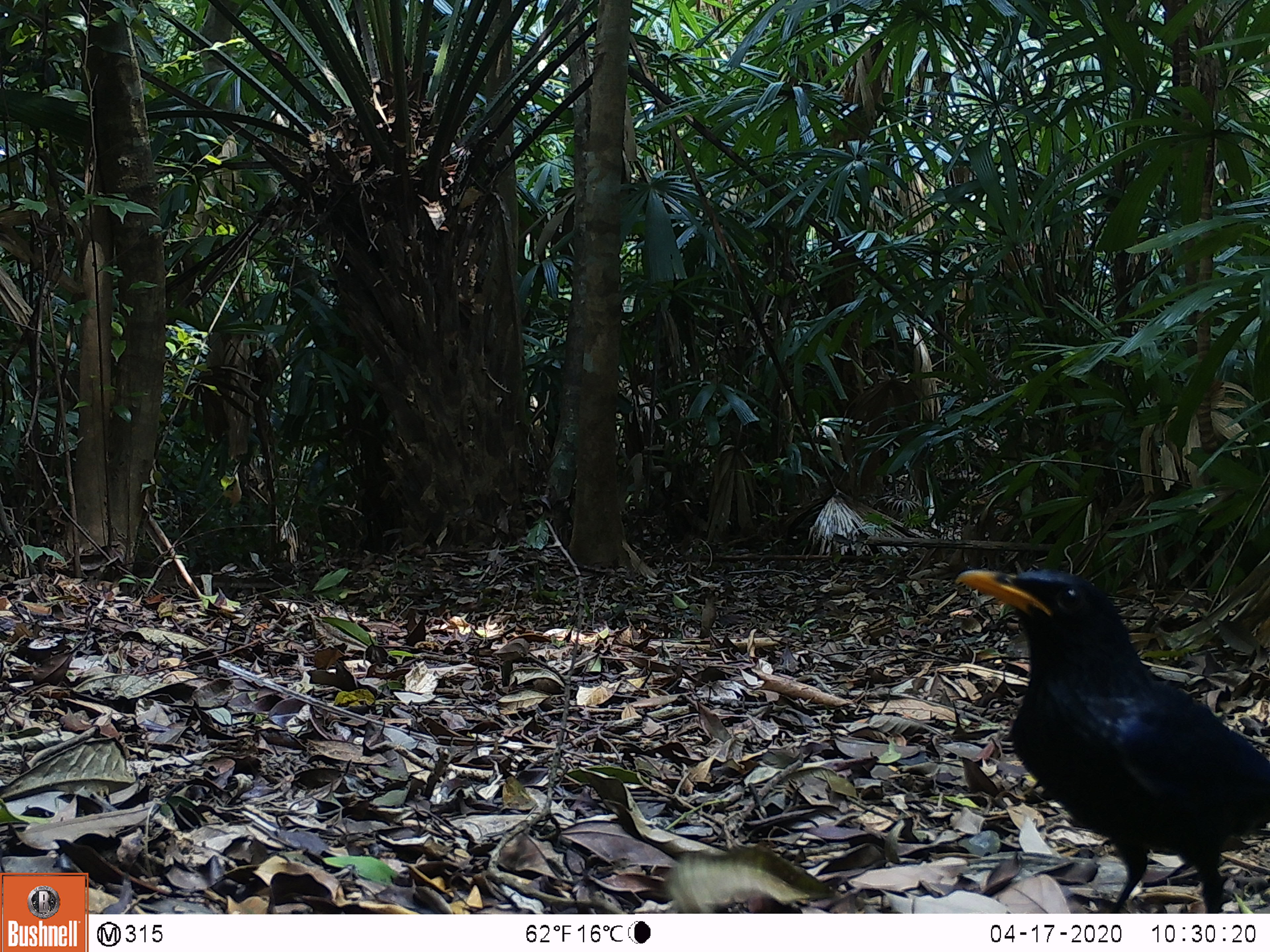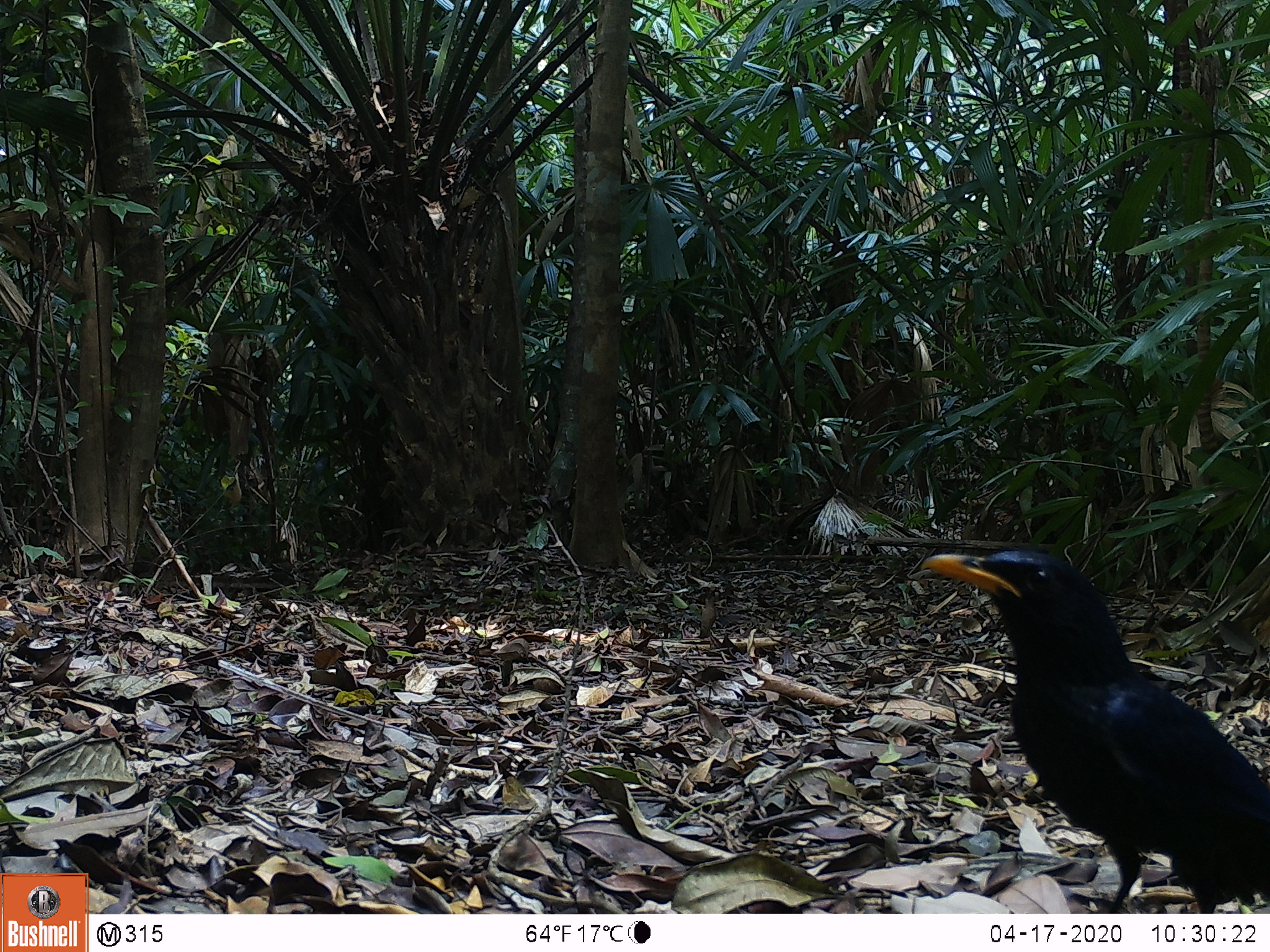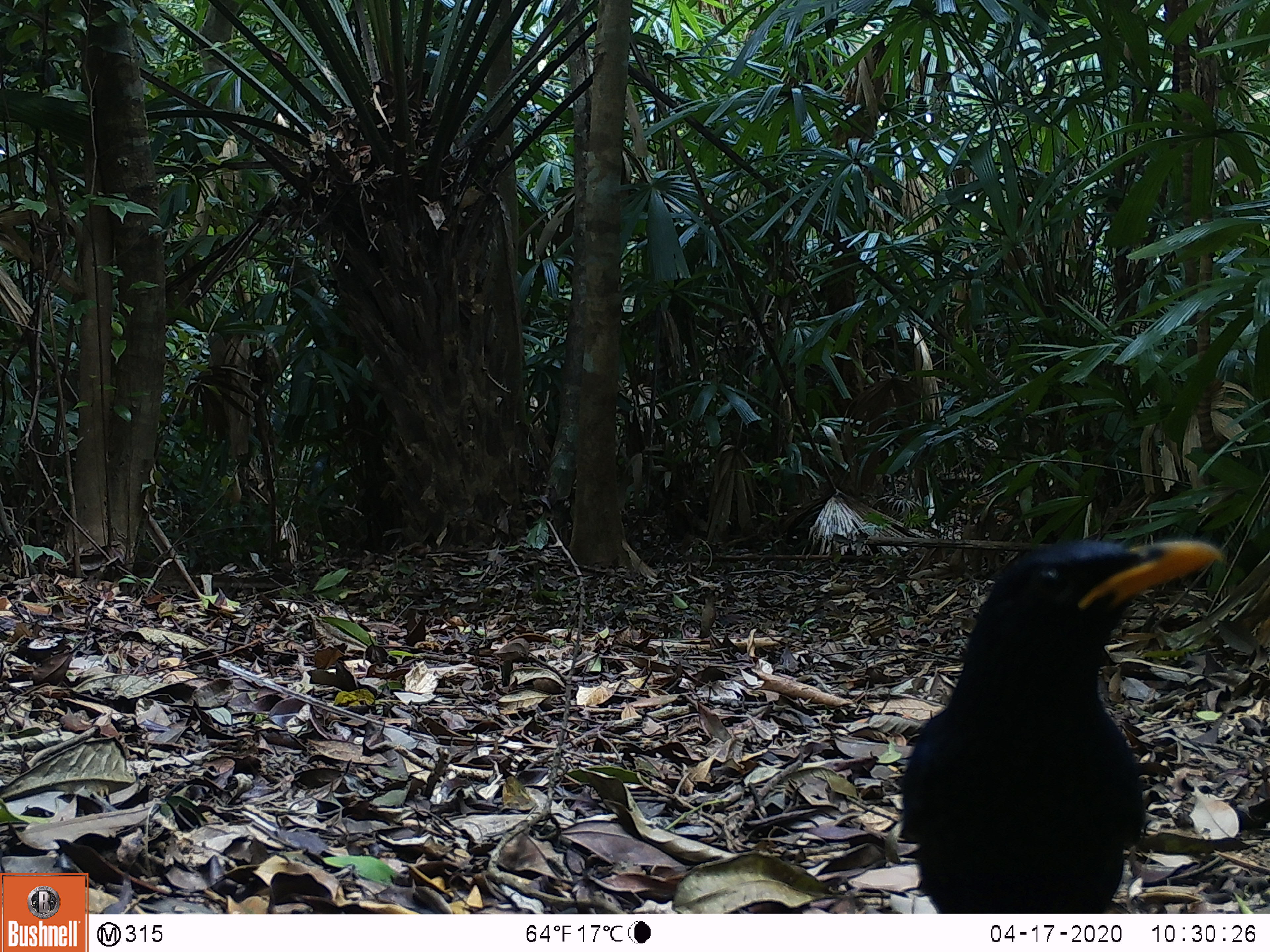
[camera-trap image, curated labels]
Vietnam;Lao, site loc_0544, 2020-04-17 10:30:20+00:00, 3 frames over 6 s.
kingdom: Animalia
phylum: Chordata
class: Aves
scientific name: Aves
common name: bird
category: unidentified bird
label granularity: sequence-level